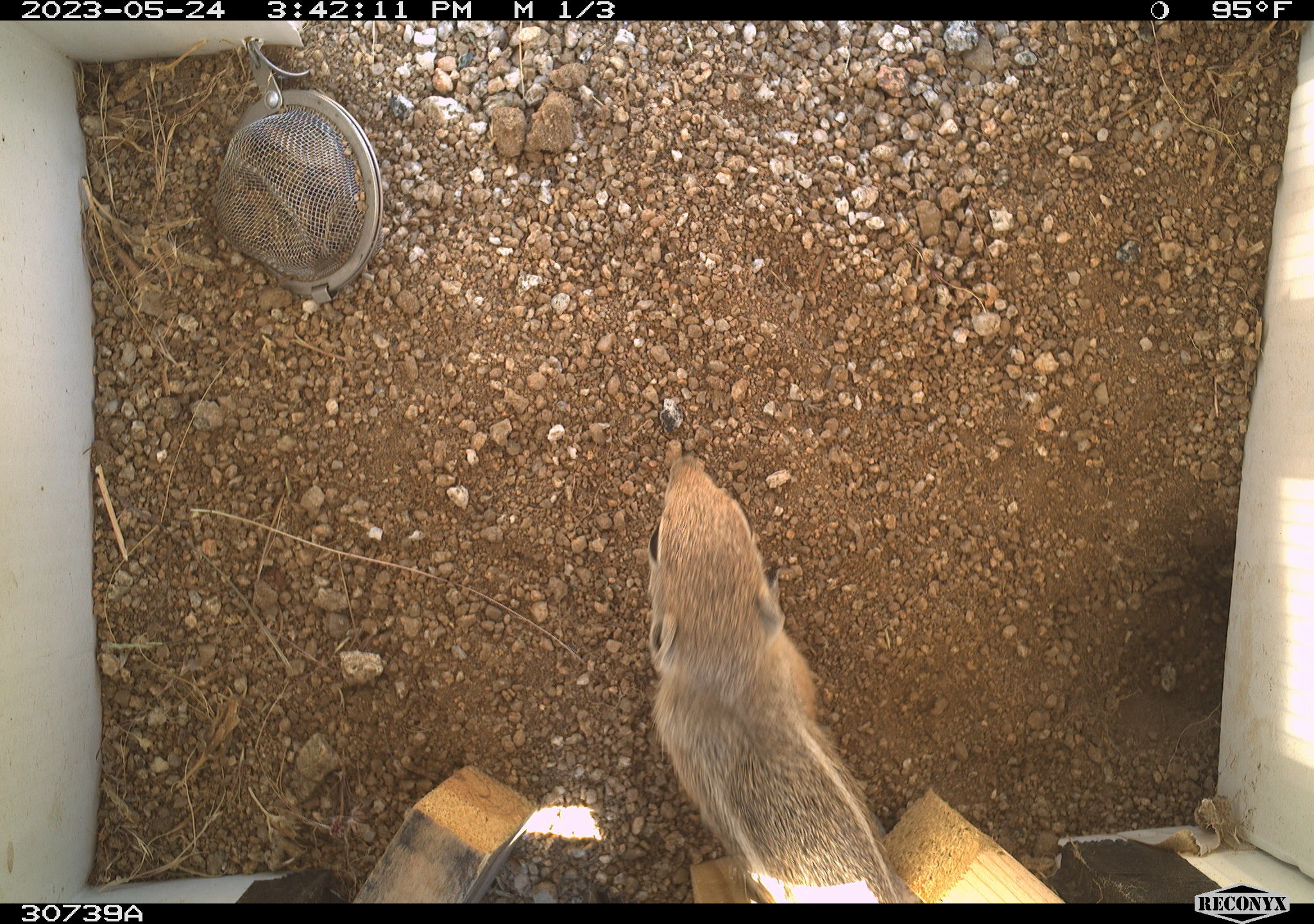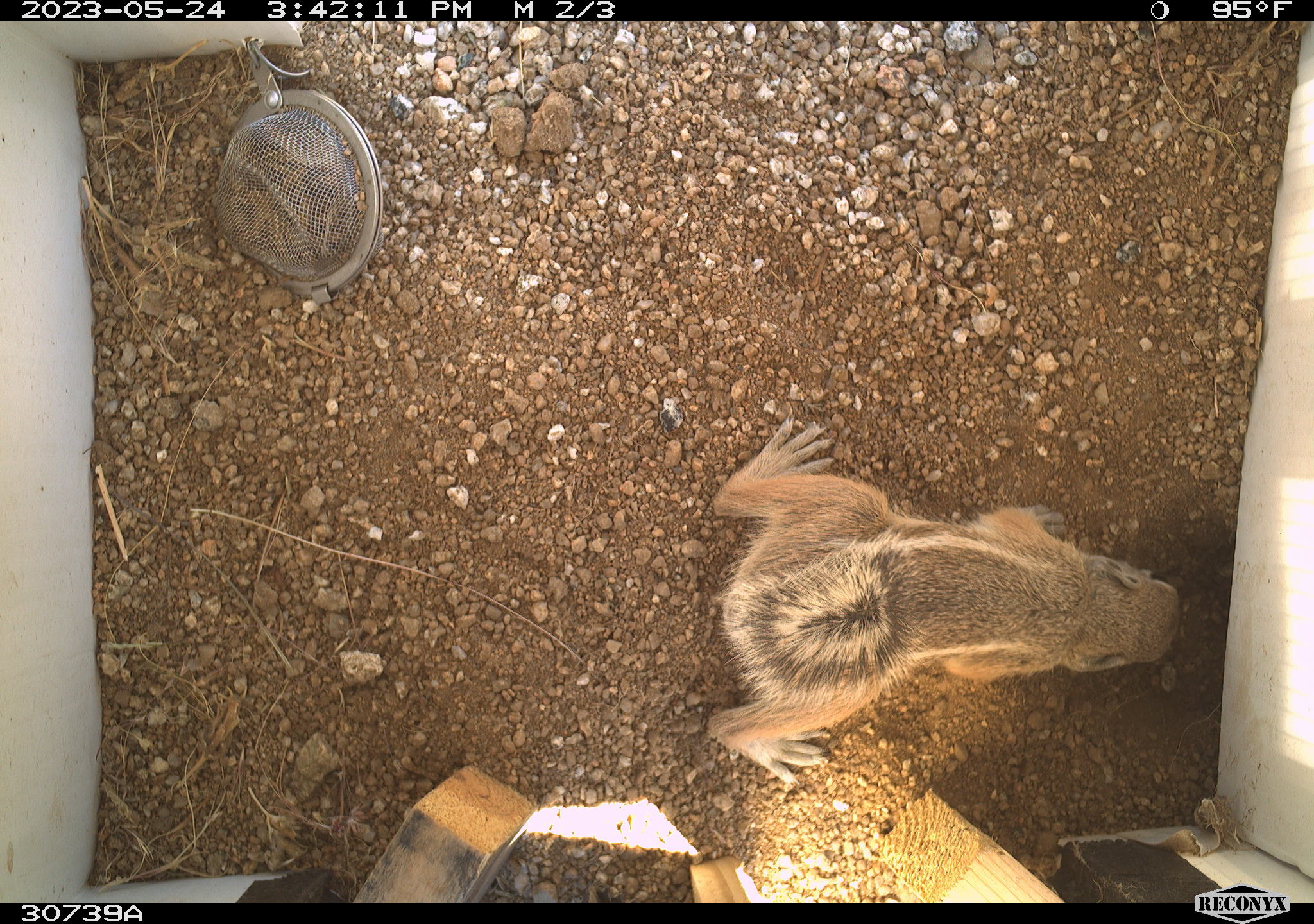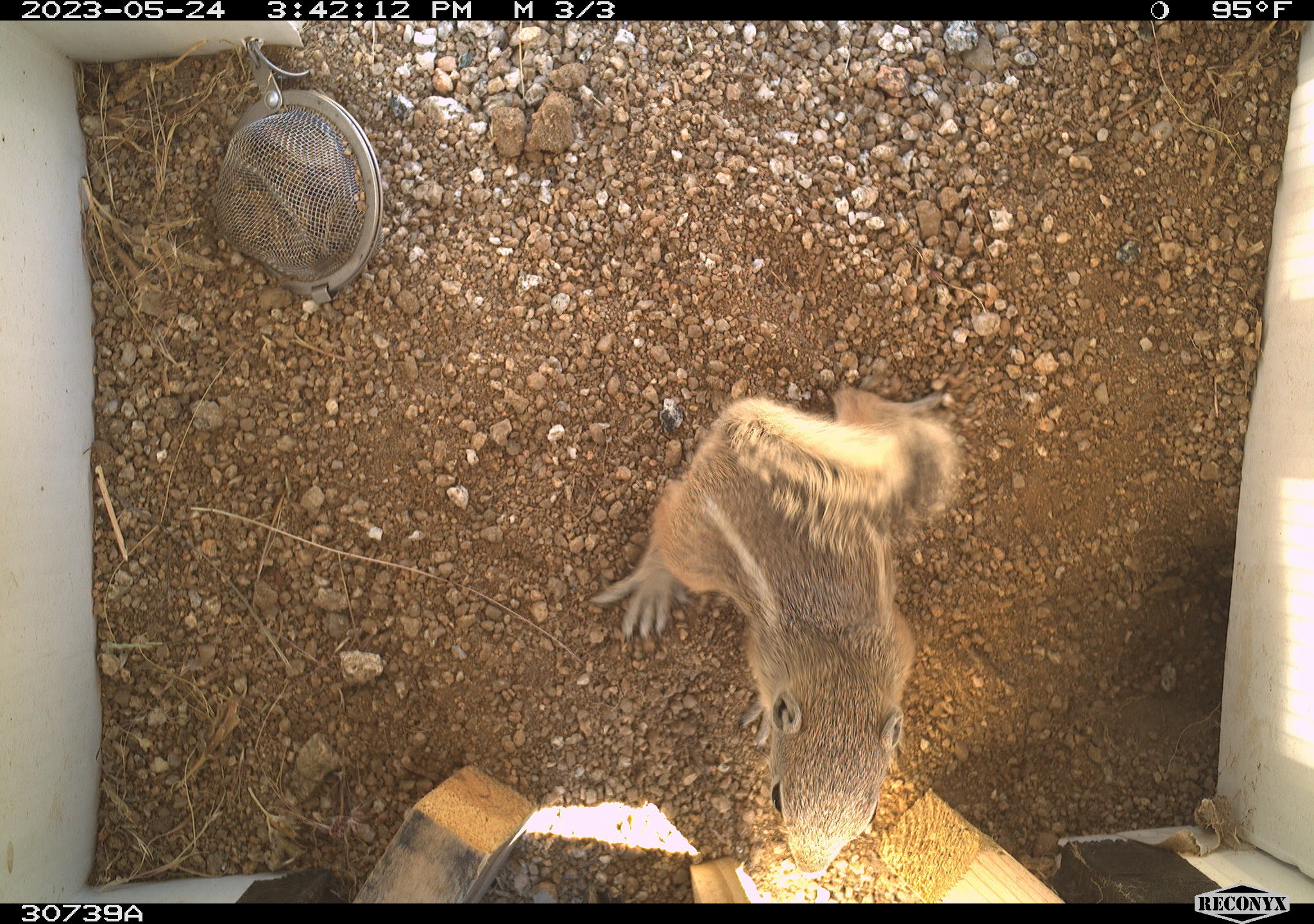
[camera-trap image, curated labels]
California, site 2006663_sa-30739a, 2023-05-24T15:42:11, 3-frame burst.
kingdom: Animalia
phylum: Chordata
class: Mammalia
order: Rodentia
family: Sciuridae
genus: Ammospermophilus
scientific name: Ammospermophilus leucurus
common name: white-tailed antelope squirrel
White-tailed antelope squirrel (Ammospermophilus leucurus).